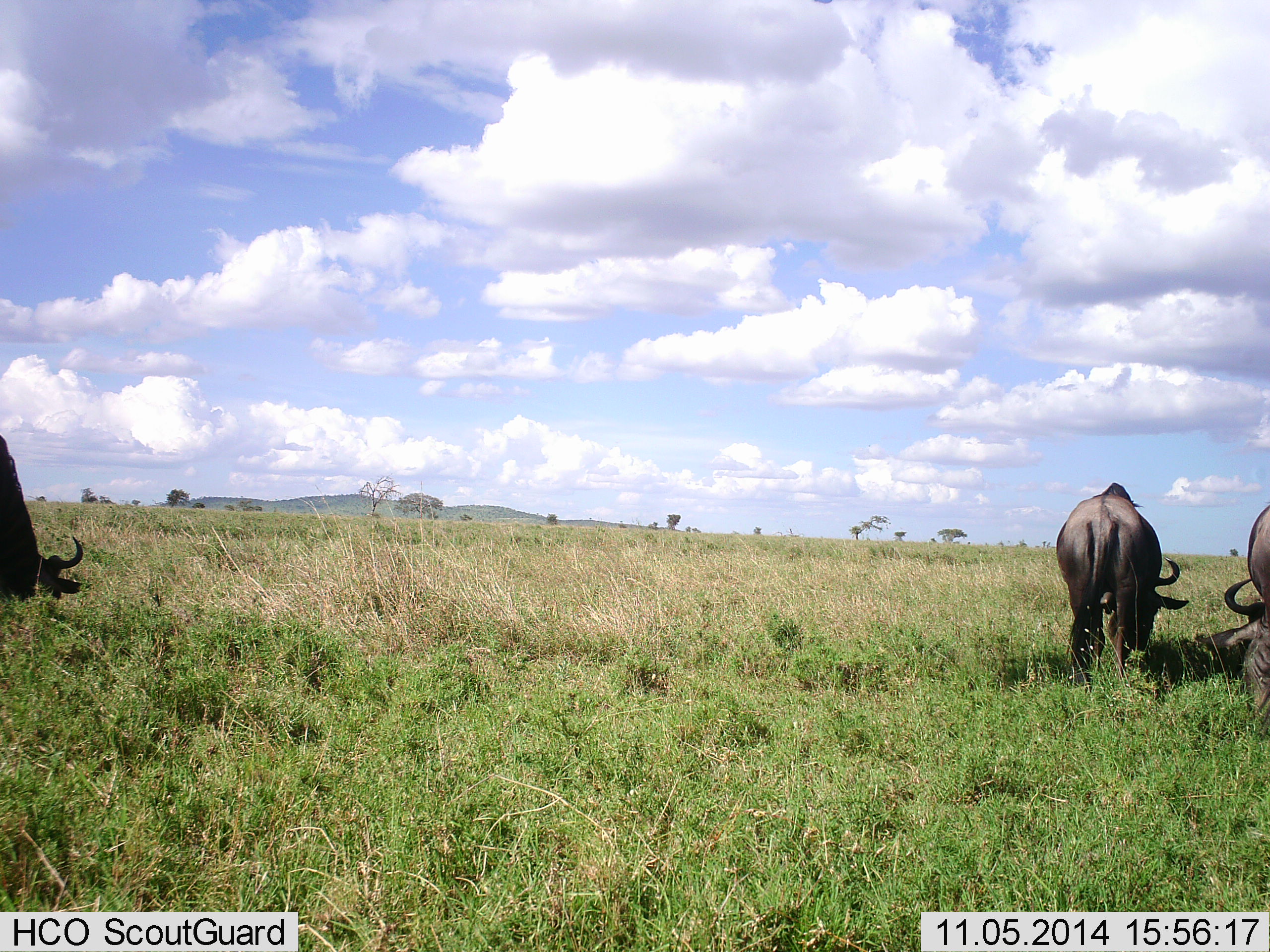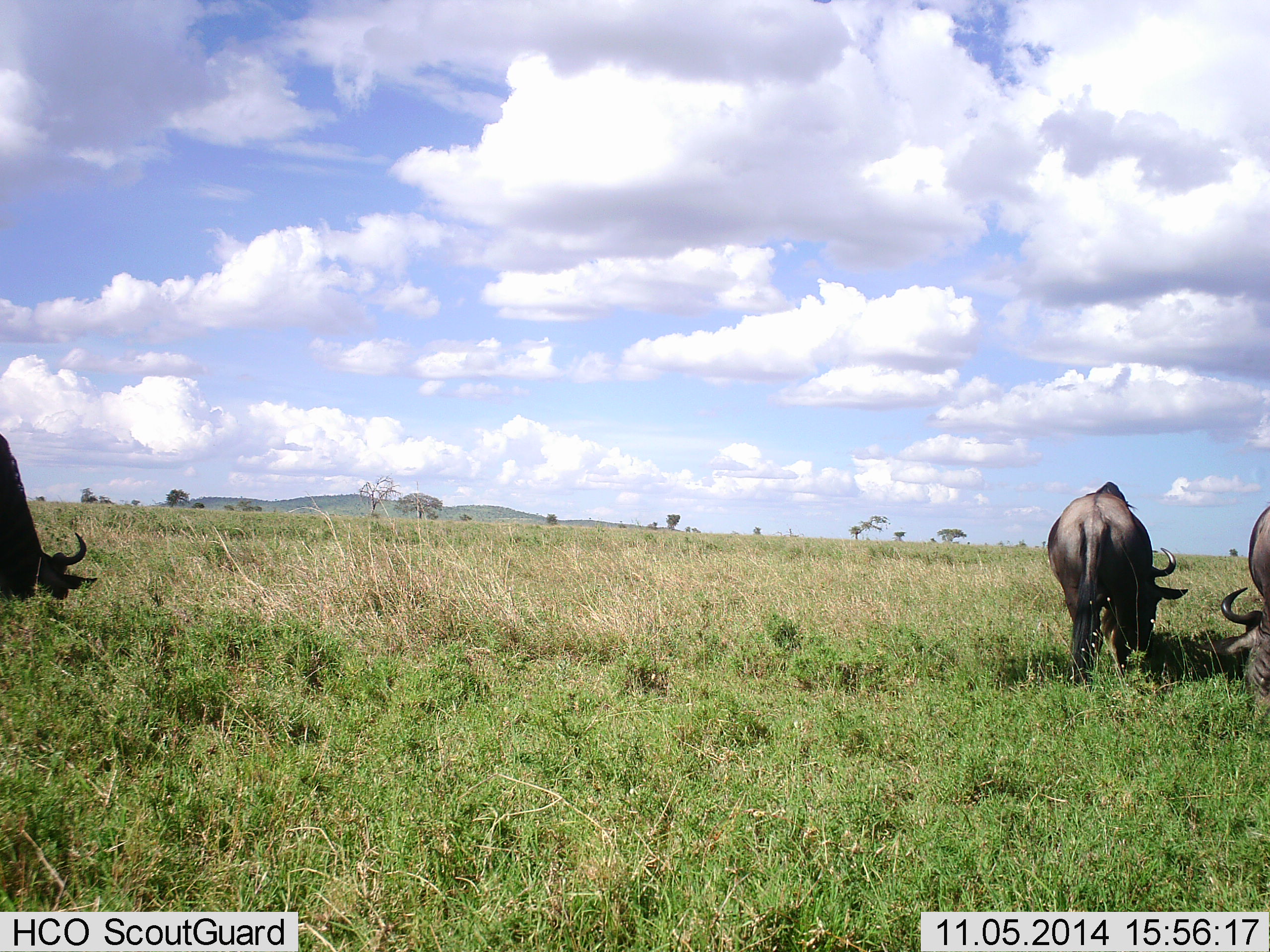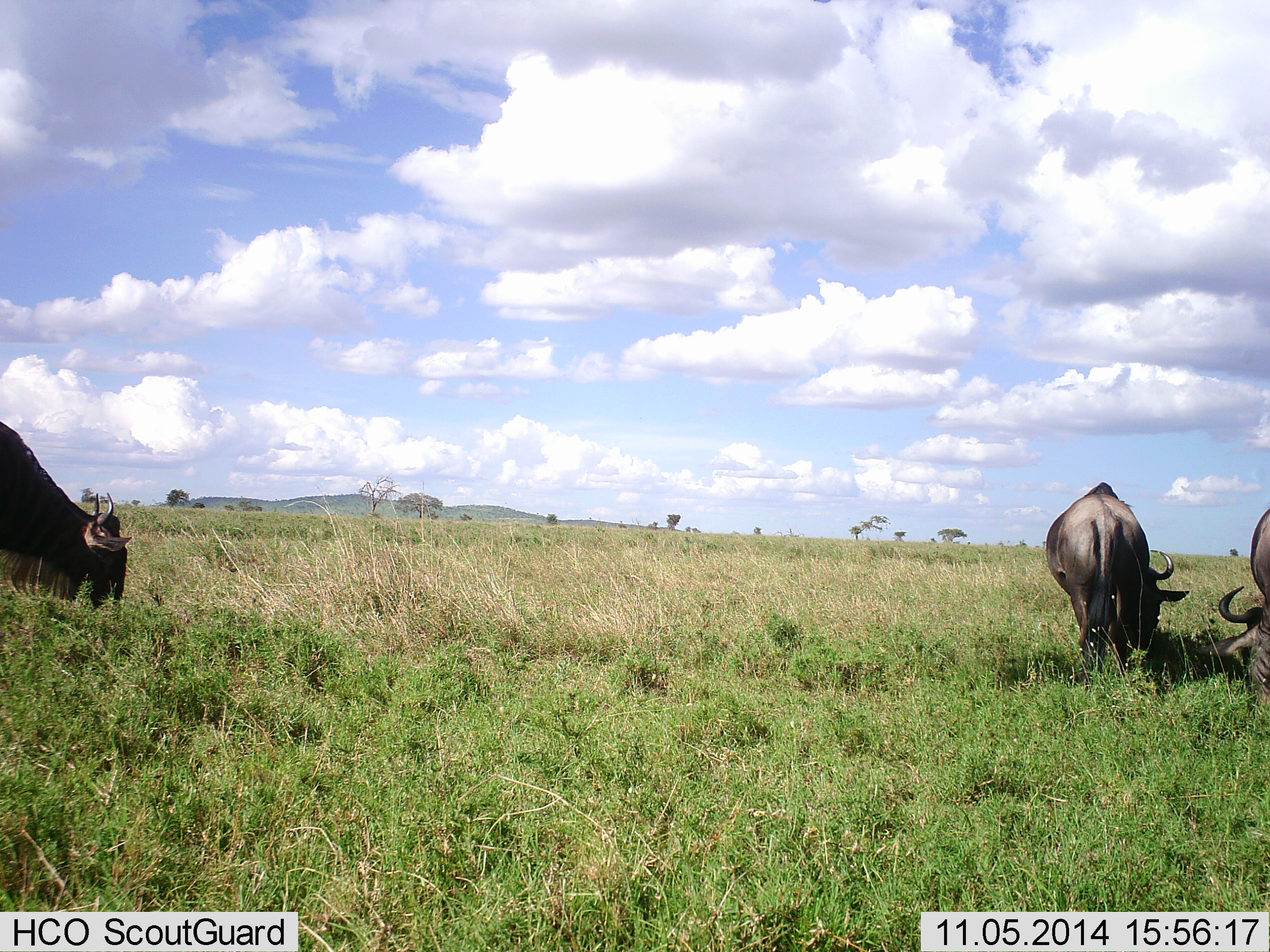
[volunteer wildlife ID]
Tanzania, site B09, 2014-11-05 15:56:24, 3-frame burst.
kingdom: Animalia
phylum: Chordata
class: Mammalia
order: Artiodactyla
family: Bovidae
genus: Connochaetes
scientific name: Connochaetes taurinus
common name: blue wildebeest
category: wildebeest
Wildebeest (blue wildebeest) (Connochaetes taurinus), count 3. Behavior (volunteer vote fractions): standing 30%, resting 0%, moving 10%, interacting 0%. Young present (vote fraction): 0%. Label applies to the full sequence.